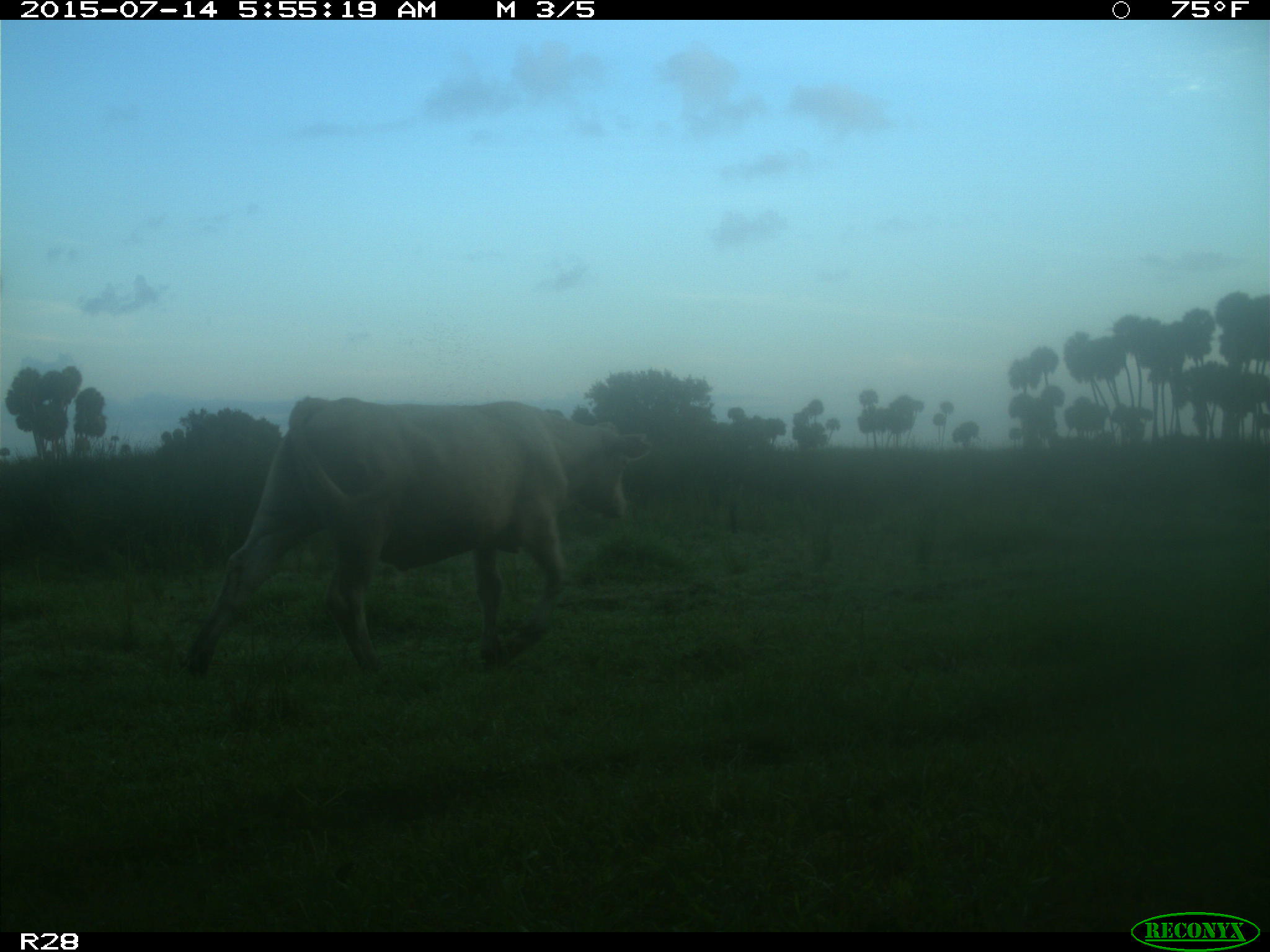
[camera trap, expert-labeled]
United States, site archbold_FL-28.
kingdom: Animalia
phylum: Chordata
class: Mammalia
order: Artiodactyla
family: Bovidae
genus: Bos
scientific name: Bos taurus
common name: domestic cow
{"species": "Bos taurus (domestic cow)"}